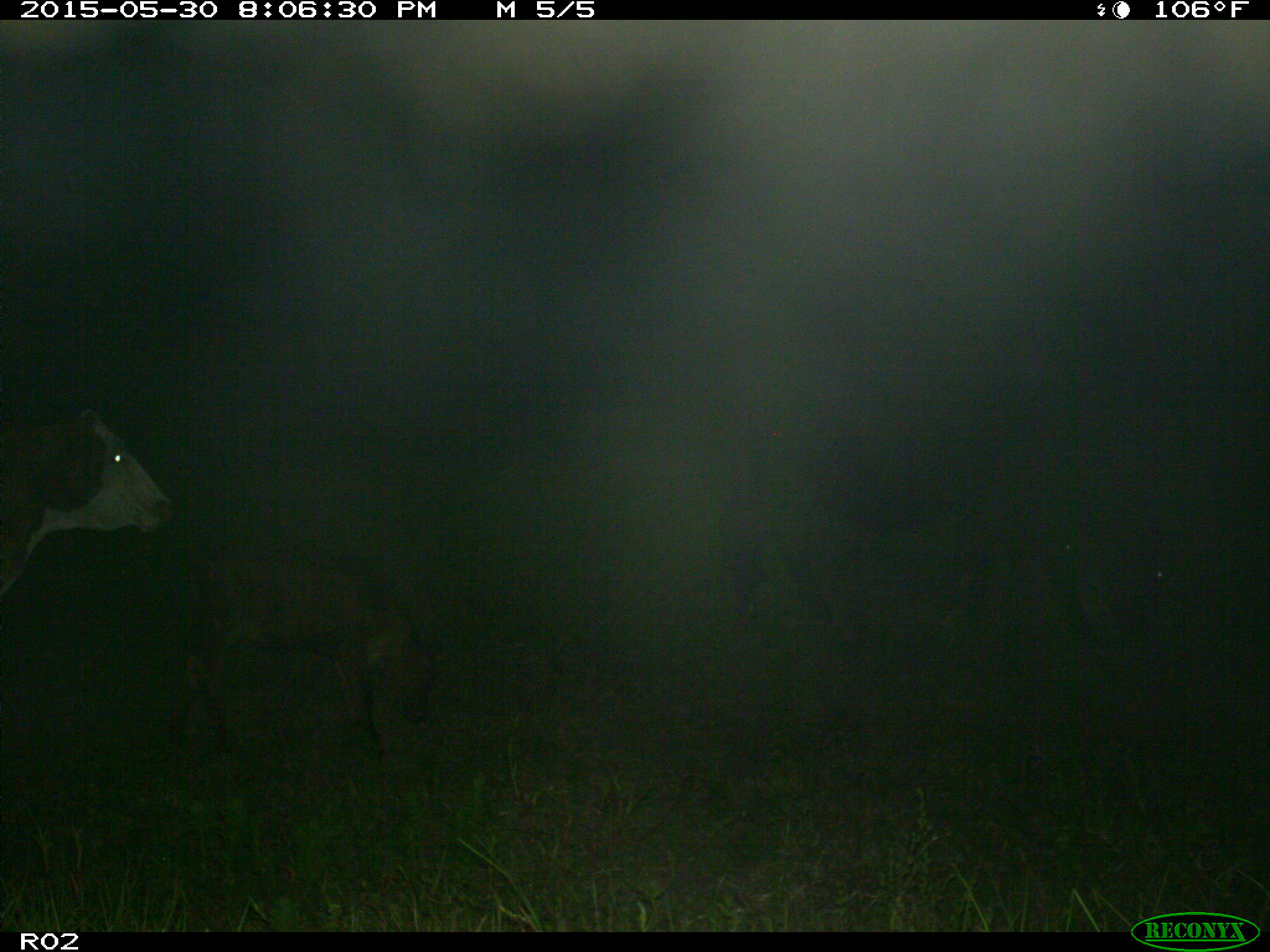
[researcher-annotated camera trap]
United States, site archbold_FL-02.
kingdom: Animalia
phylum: Chordata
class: Mammalia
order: Artiodactyla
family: Bovidae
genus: Bos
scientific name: Bos taurus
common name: domestic cow